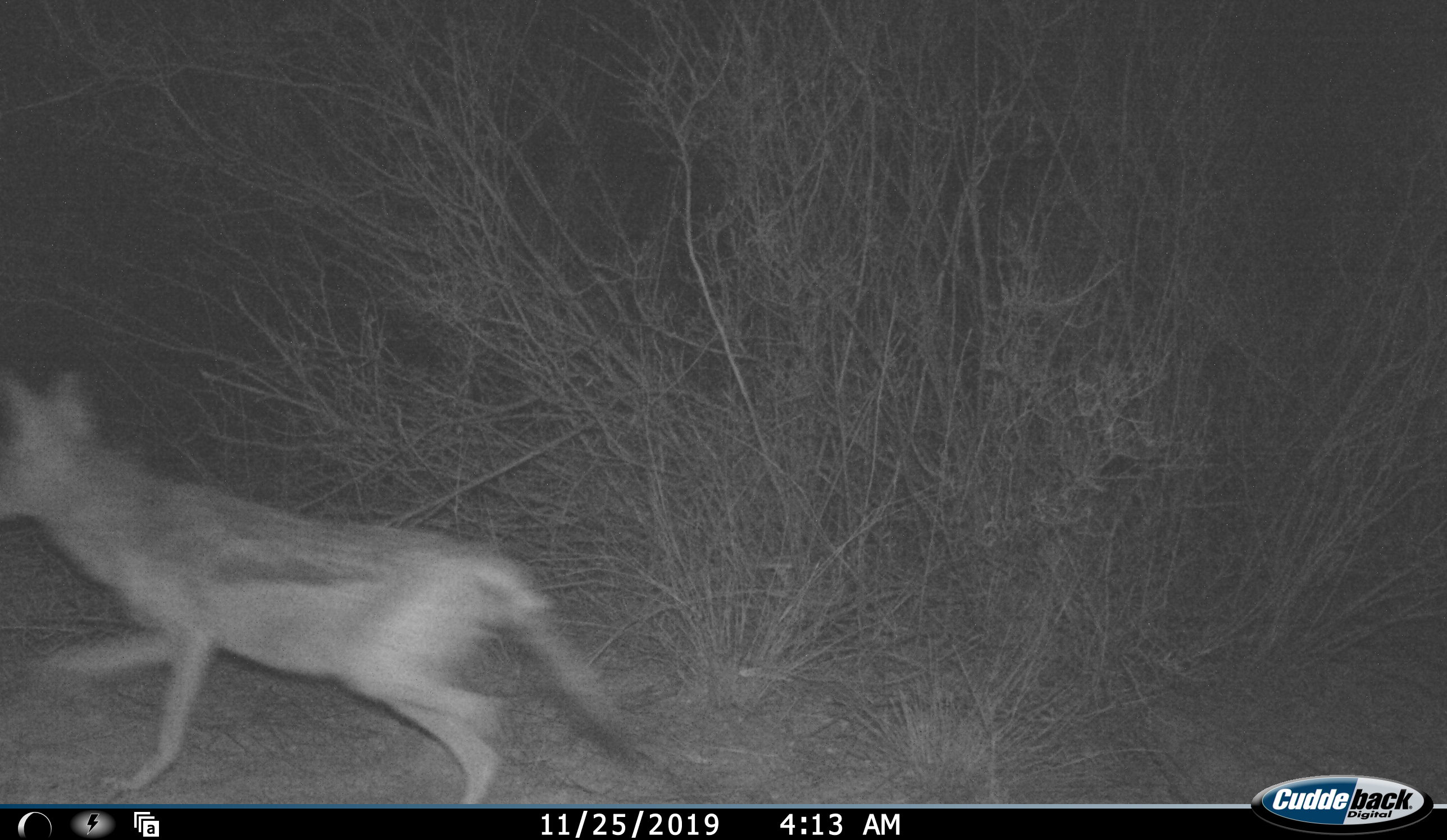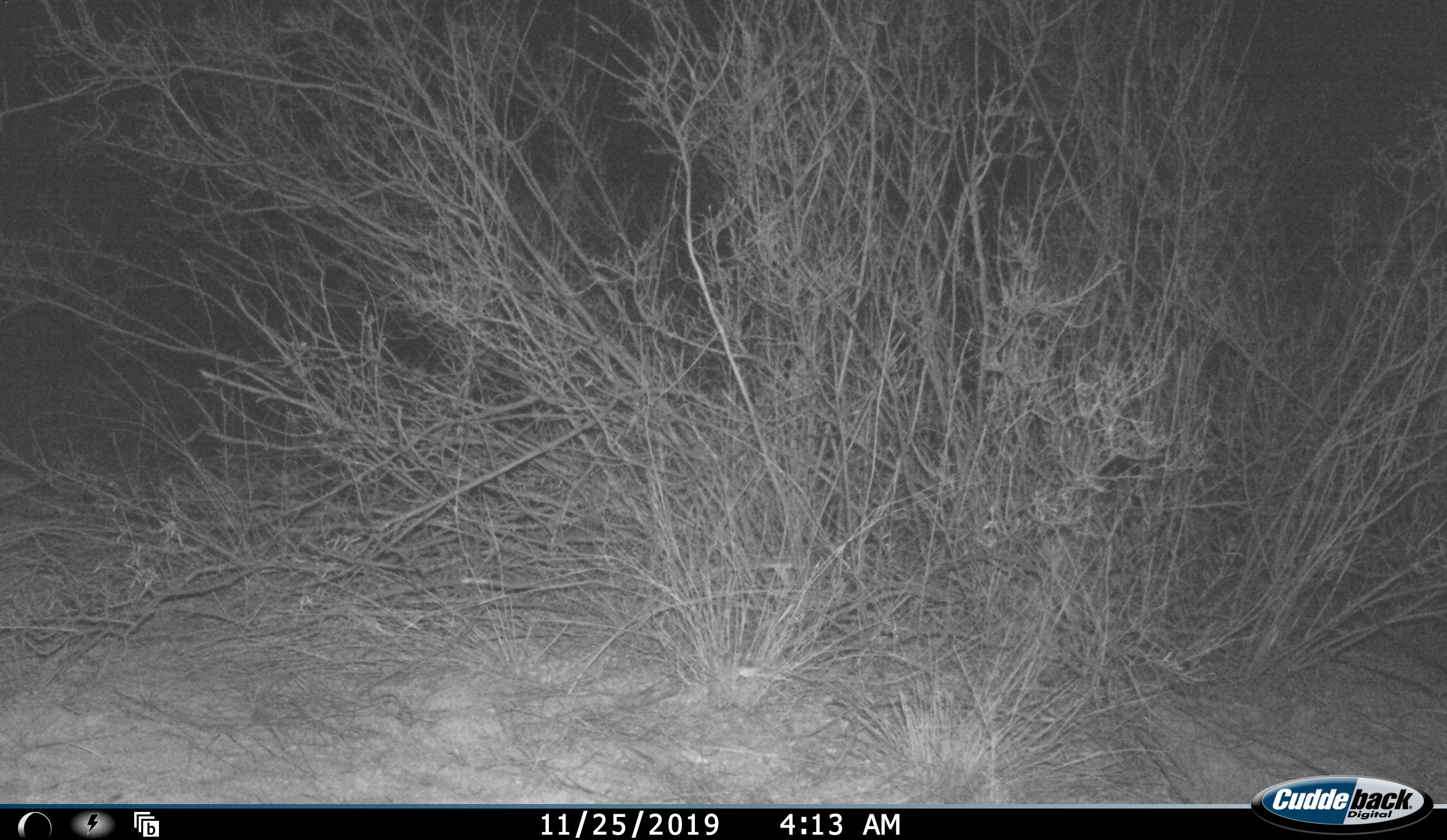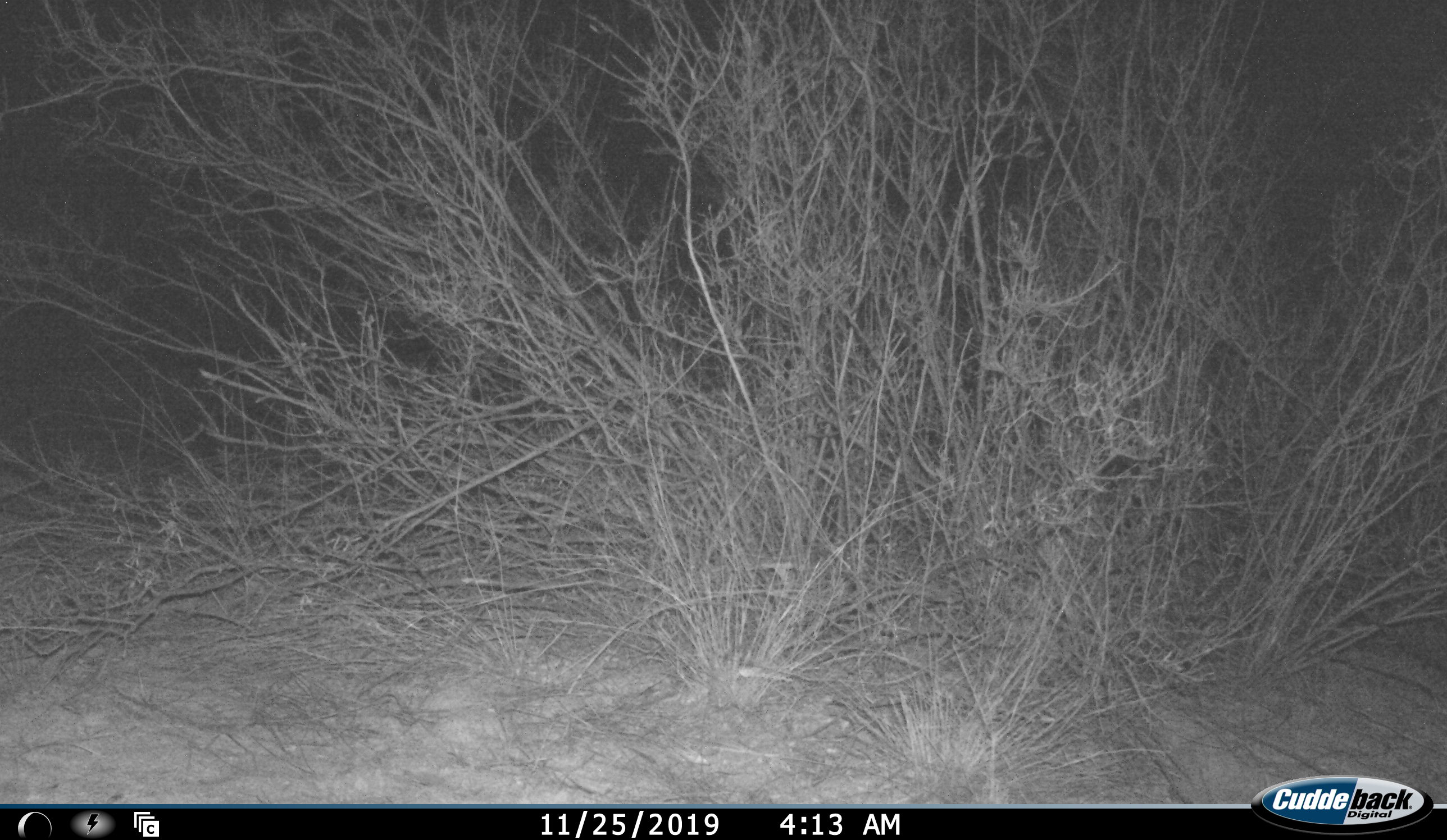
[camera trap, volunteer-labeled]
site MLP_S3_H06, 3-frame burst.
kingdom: Animalia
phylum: Chordata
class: Mammalia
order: Carnivora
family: Canidae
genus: Lupulella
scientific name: Lupulella mesomelas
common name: black-backed jackal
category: jackalblackbacked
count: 1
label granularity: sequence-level